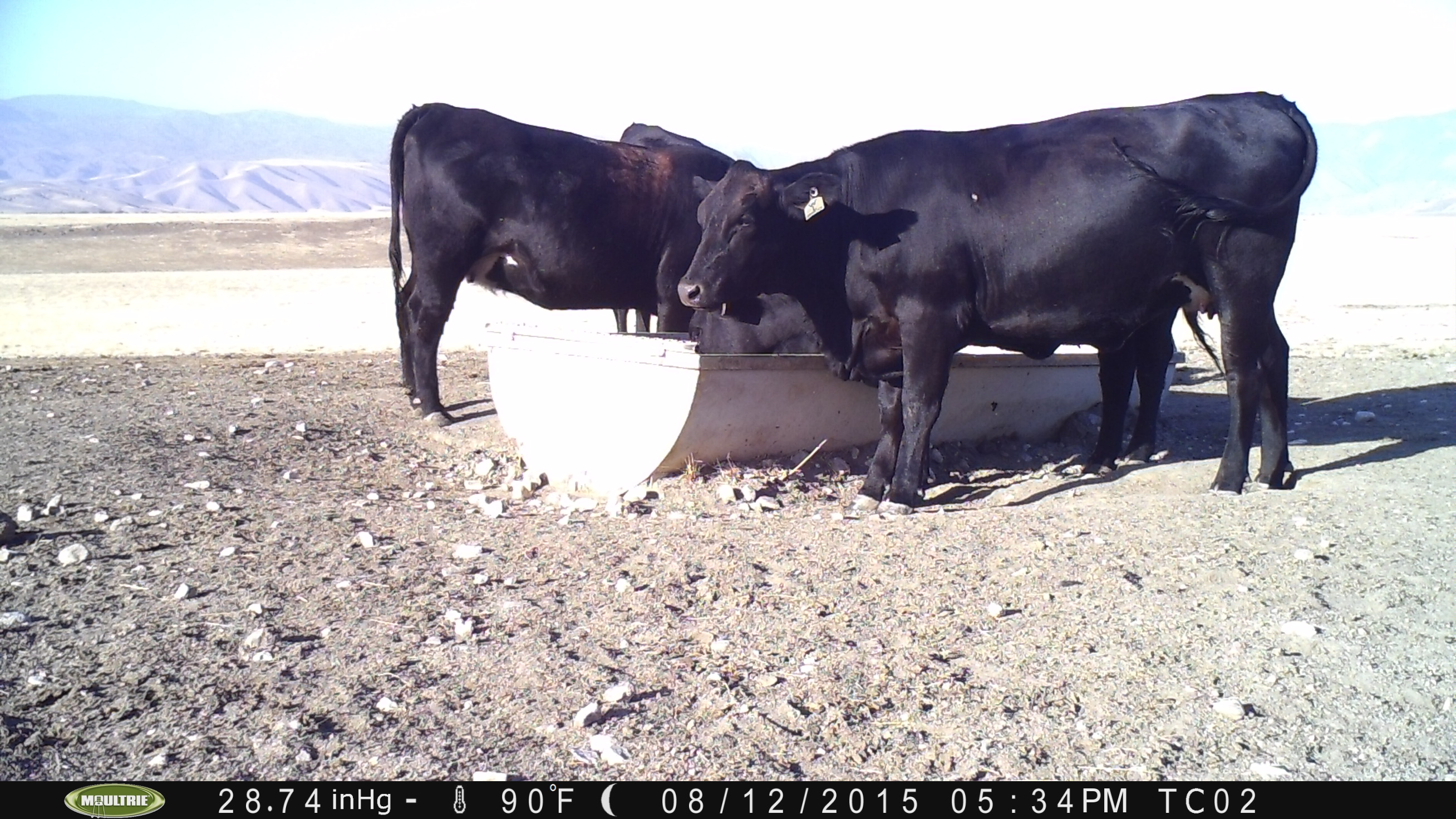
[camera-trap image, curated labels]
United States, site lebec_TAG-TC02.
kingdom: Animalia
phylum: Chordata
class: Mammalia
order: Artiodactyla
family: Bovidae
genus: Bos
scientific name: Bos taurus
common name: domestic cow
Bos taurus (domestic cow).